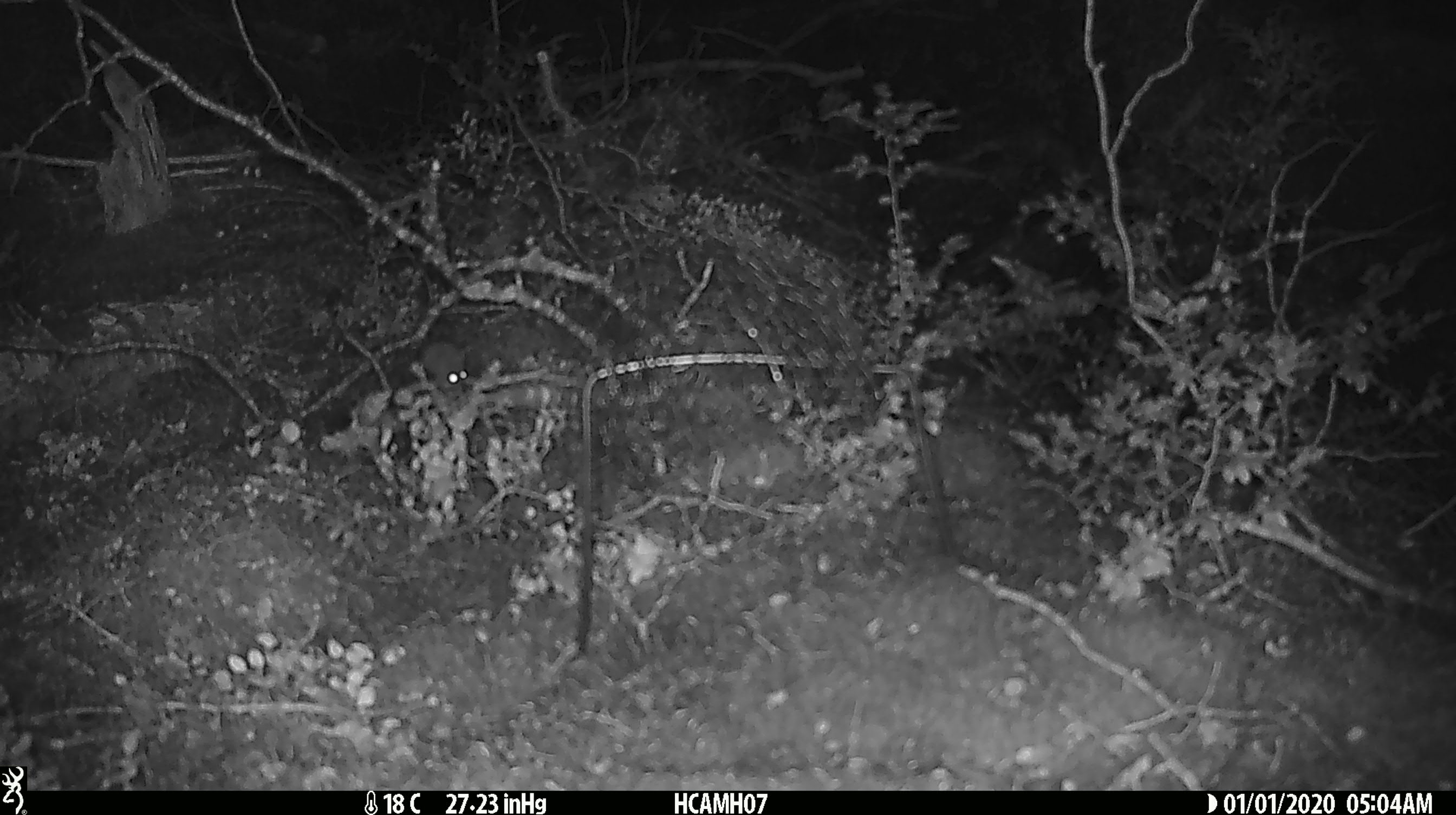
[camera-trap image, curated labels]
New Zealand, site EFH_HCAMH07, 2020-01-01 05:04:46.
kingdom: Animalia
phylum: Chordata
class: Mammalia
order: Rodentia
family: Muridae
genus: Mus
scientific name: Mus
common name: mouse